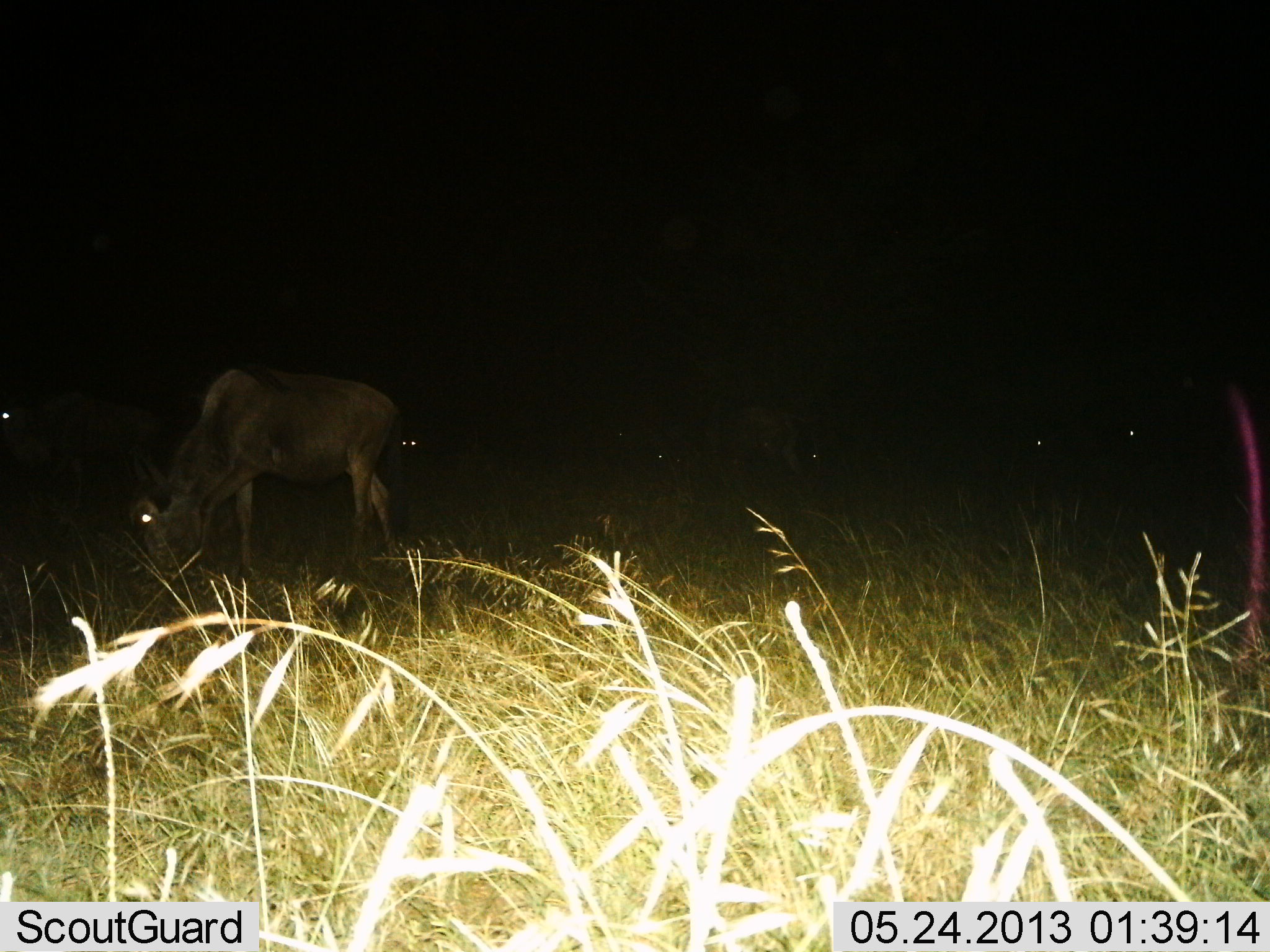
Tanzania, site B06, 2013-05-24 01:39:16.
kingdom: Animalia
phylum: Chordata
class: Mammalia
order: Artiodactyla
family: Bovidae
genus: Connochaetes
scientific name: Connochaetes taurinus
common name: blue wildebeest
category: wildebeest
Wildebeest (blue wildebeest) (Connochaetes taurinus), count 4. Behavior (volunteer vote fractions): standing 52%, resting 11%, moving 11%, interacting 0%. Young present (vote fraction): 0%. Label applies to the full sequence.